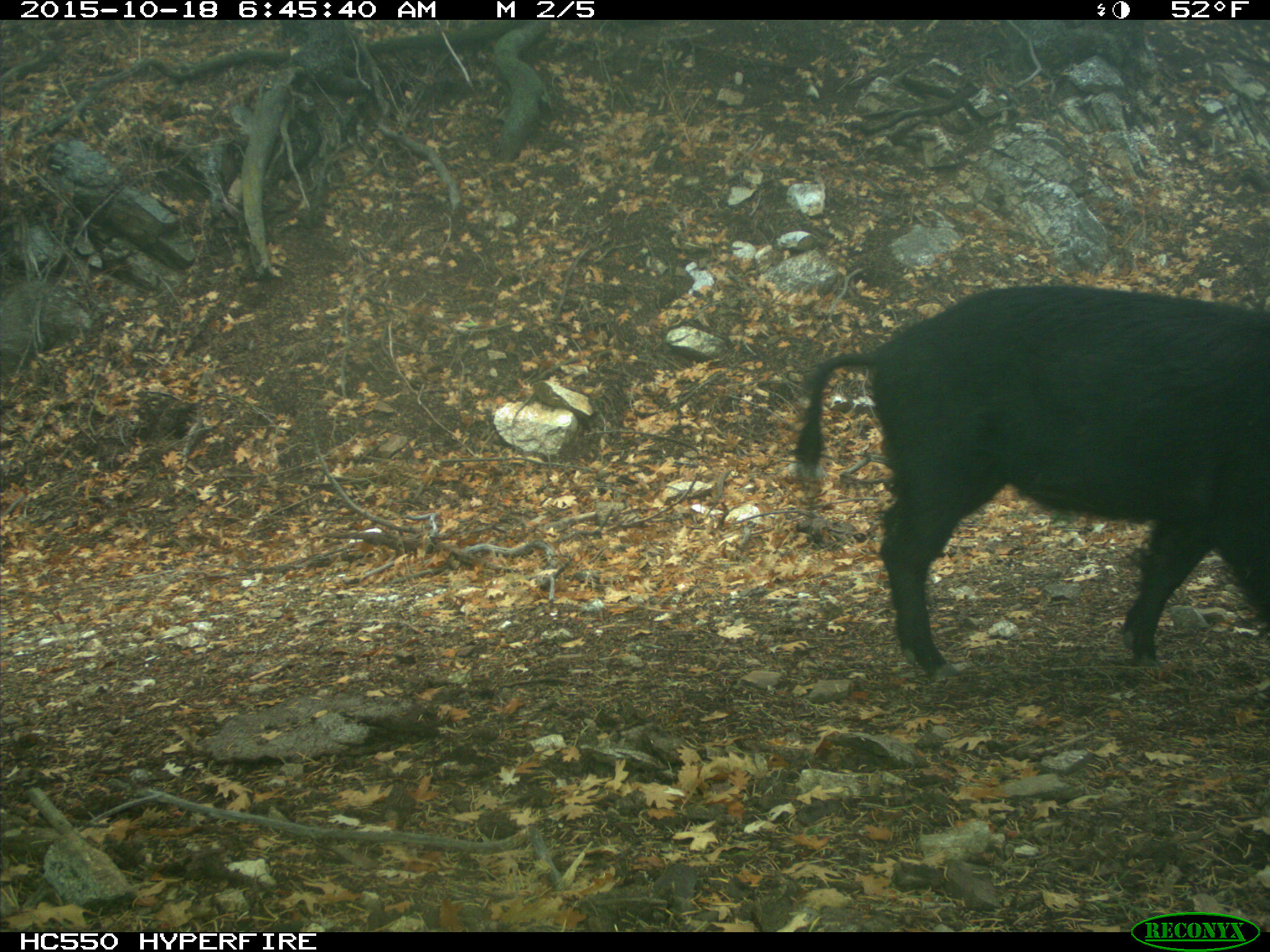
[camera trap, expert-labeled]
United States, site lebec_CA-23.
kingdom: Animalia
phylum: Chordata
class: Mammalia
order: Artiodactyla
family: Suidae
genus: Sus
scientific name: Sus scrofa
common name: wild boar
Sus scrofa (wild boar).